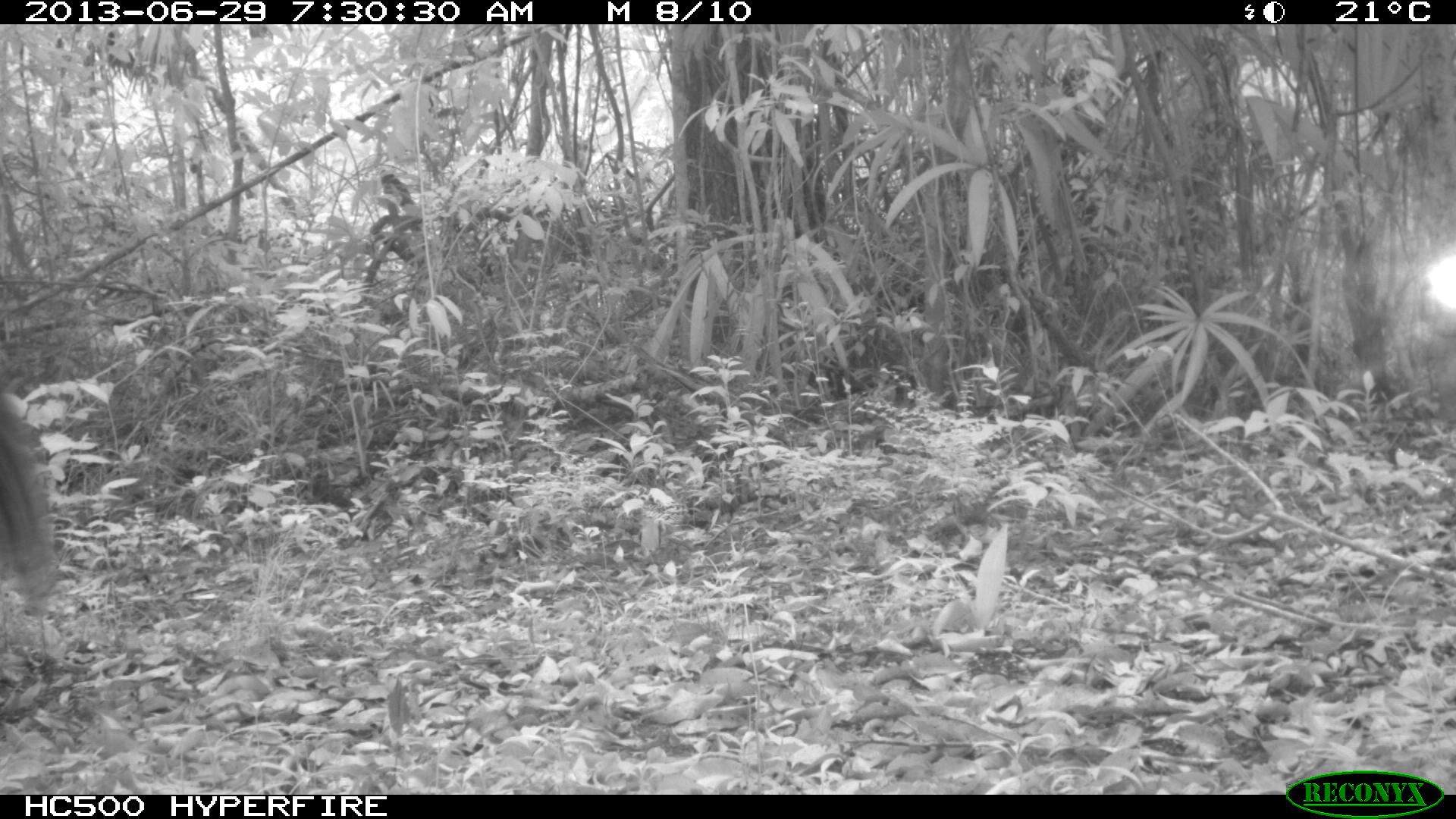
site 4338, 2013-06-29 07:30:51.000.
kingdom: Animalia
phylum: Chordata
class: Mammalia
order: Perissodactyla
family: Equidae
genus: Equus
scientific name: Equus ferus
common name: wild horse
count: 2